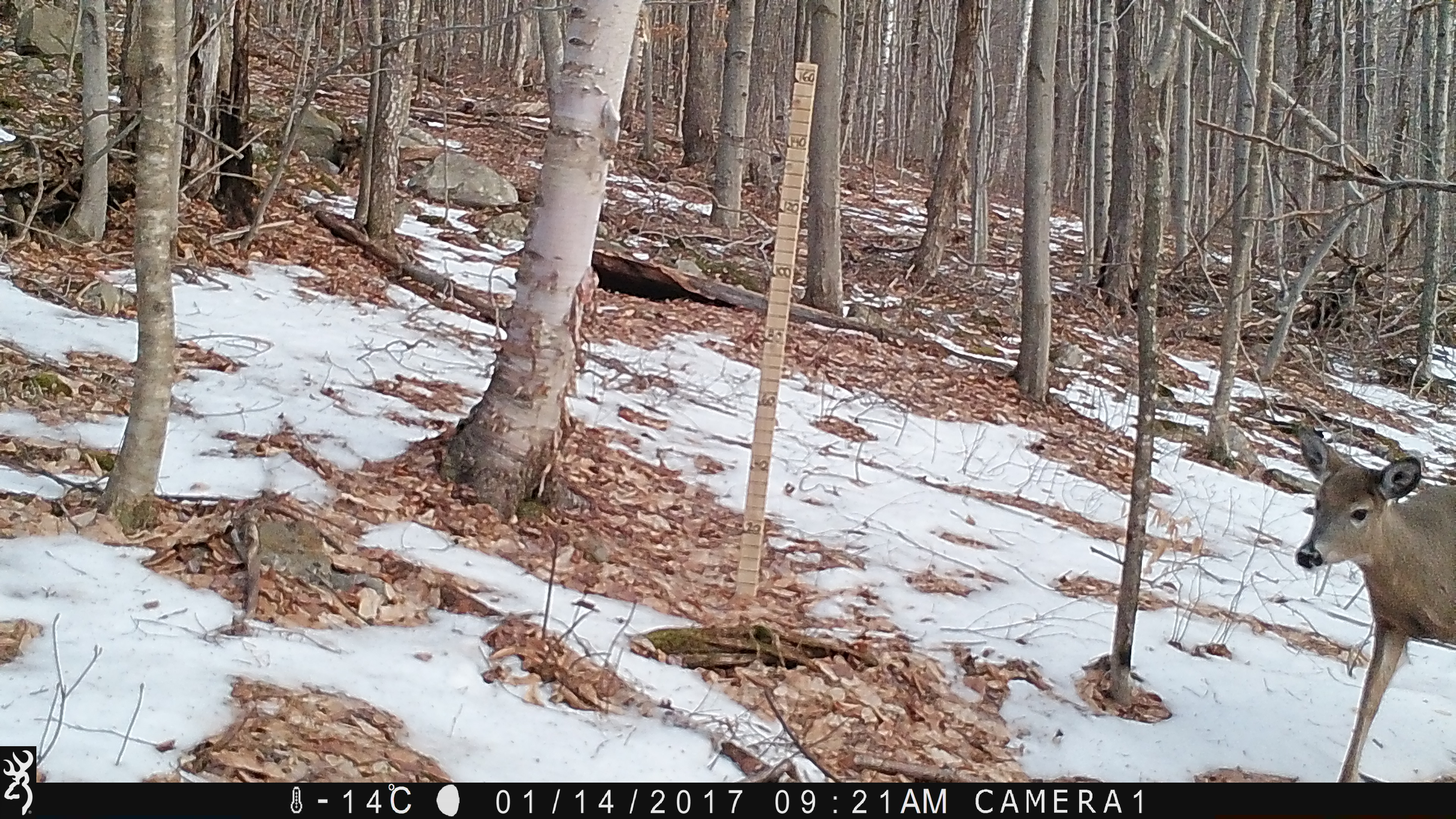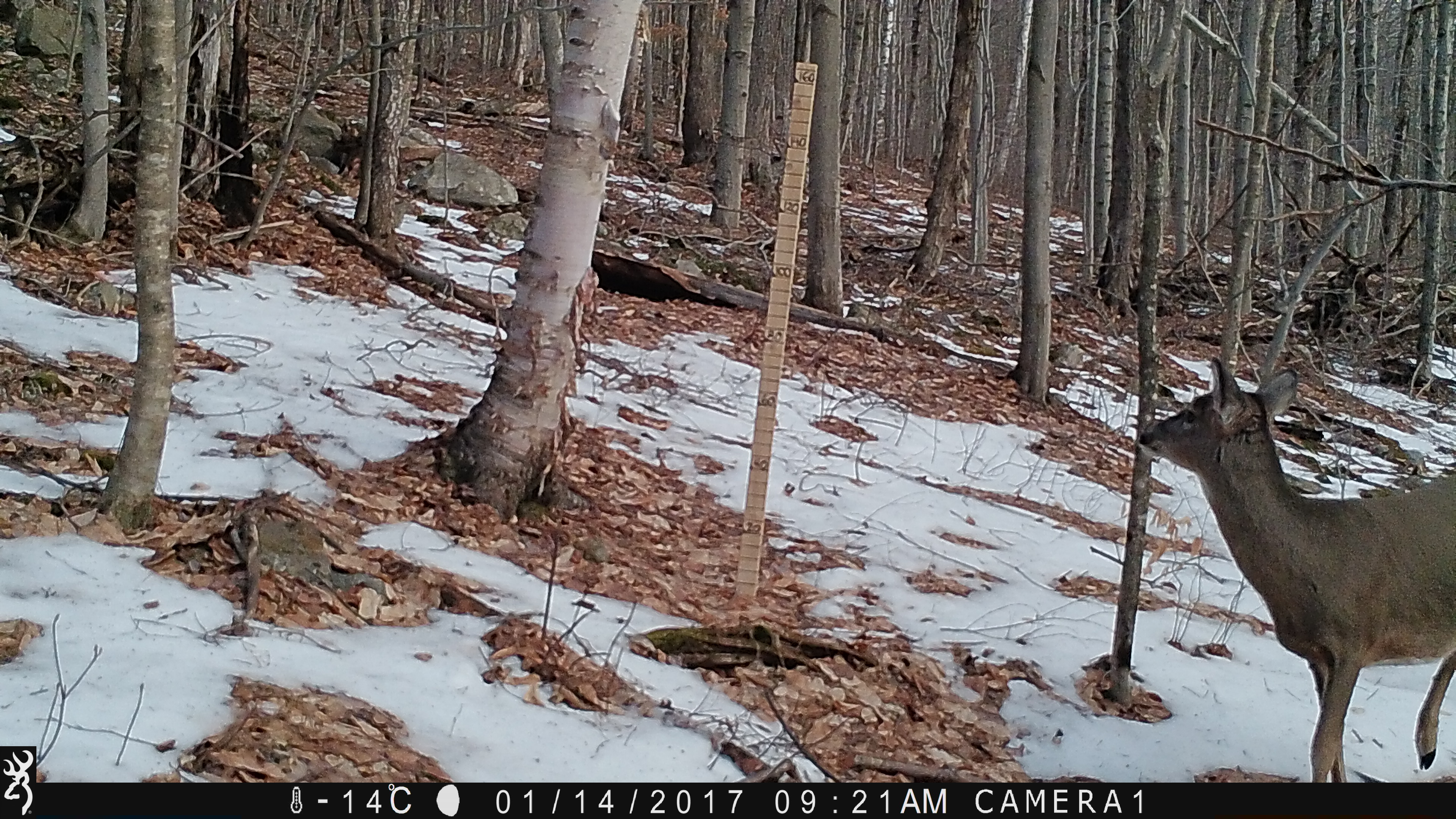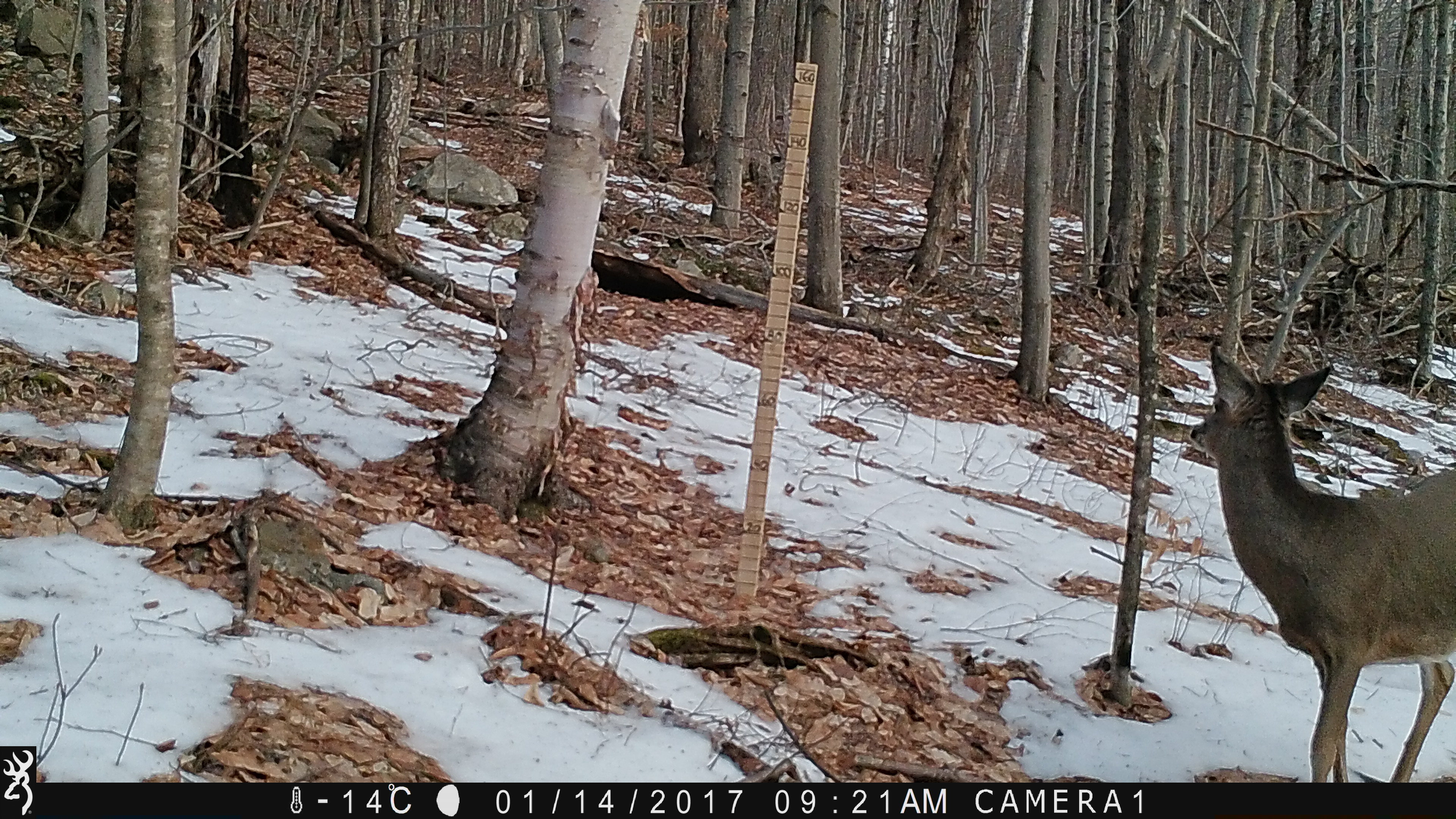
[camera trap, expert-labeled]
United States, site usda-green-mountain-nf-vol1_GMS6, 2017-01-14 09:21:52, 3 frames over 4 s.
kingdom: Animalia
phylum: Chordata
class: Mammalia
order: Artiodactyla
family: Cervidae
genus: Odocoileus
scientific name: Odocoileus virginianus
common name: white-tailed deer